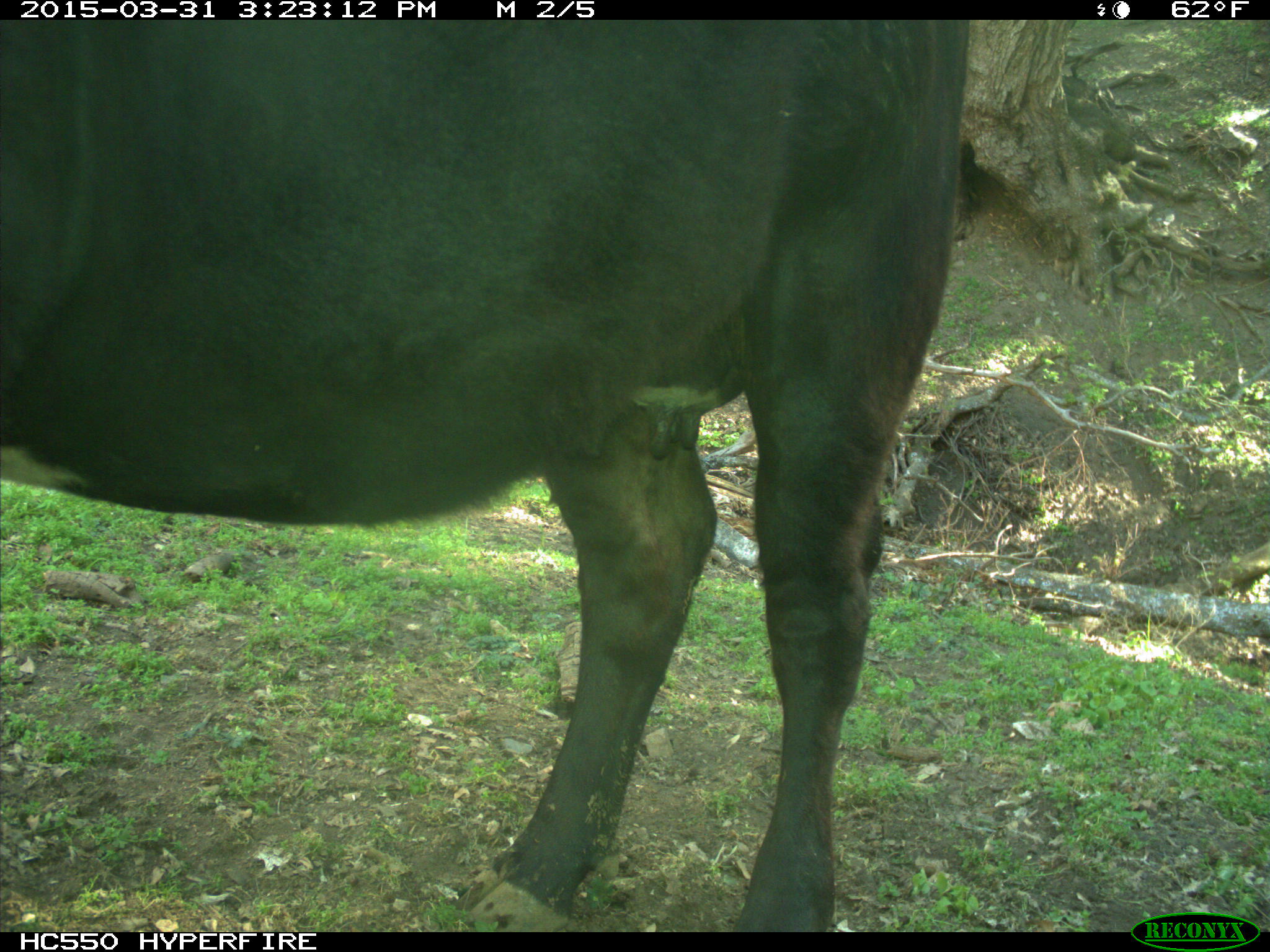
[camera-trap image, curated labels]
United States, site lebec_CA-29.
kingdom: Animalia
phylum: Chordata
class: Mammalia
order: Artiodactyla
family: Bovidae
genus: Bos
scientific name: Bos taurus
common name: domestic cow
Bos taurus (domestic cow).